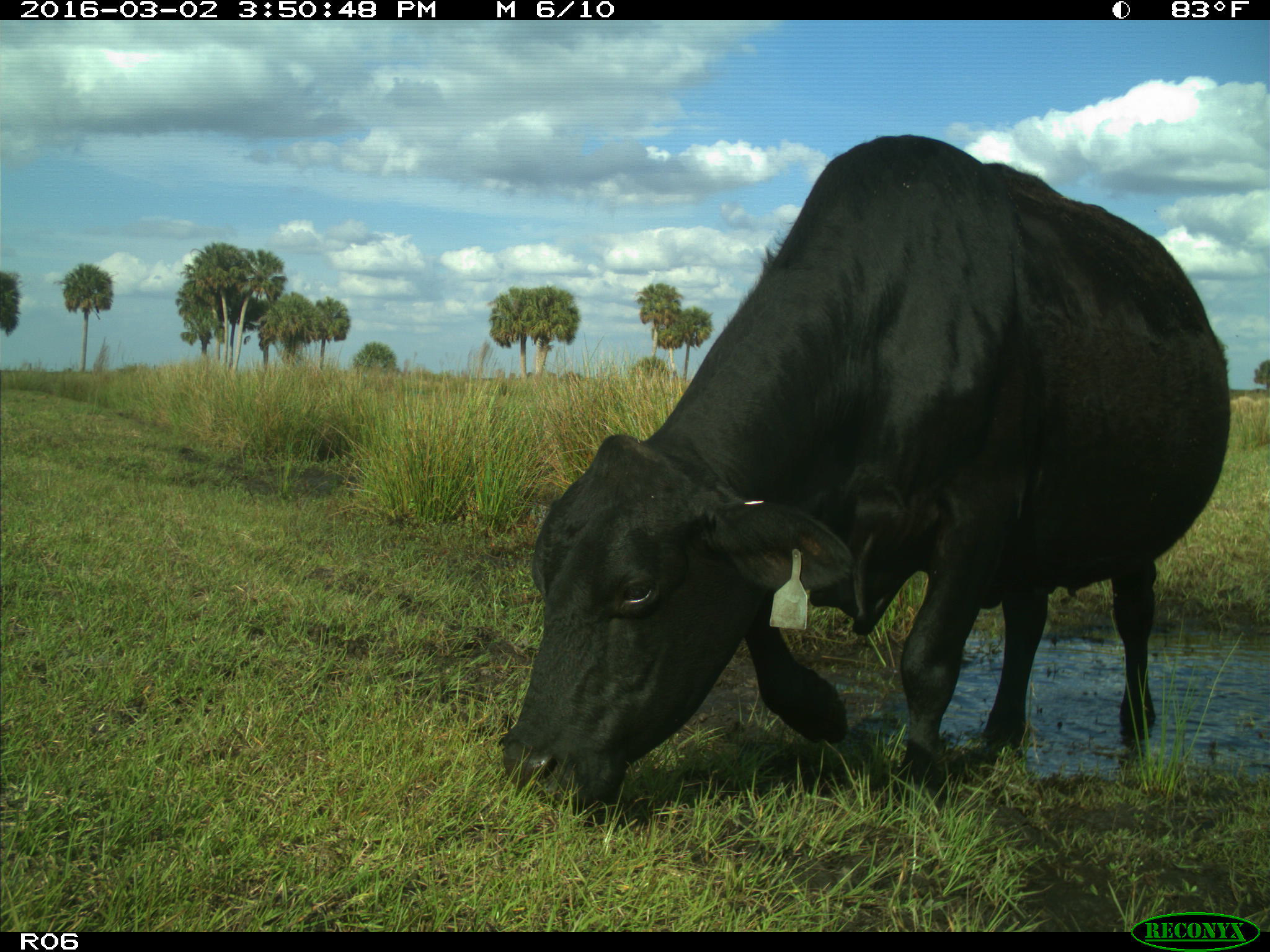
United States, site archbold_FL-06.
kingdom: Animalia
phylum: Chordata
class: Mammalia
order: Artiodactyla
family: Bovidae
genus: Bos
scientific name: Bos taurus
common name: domestic cow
Bos taurus (domestic cow).